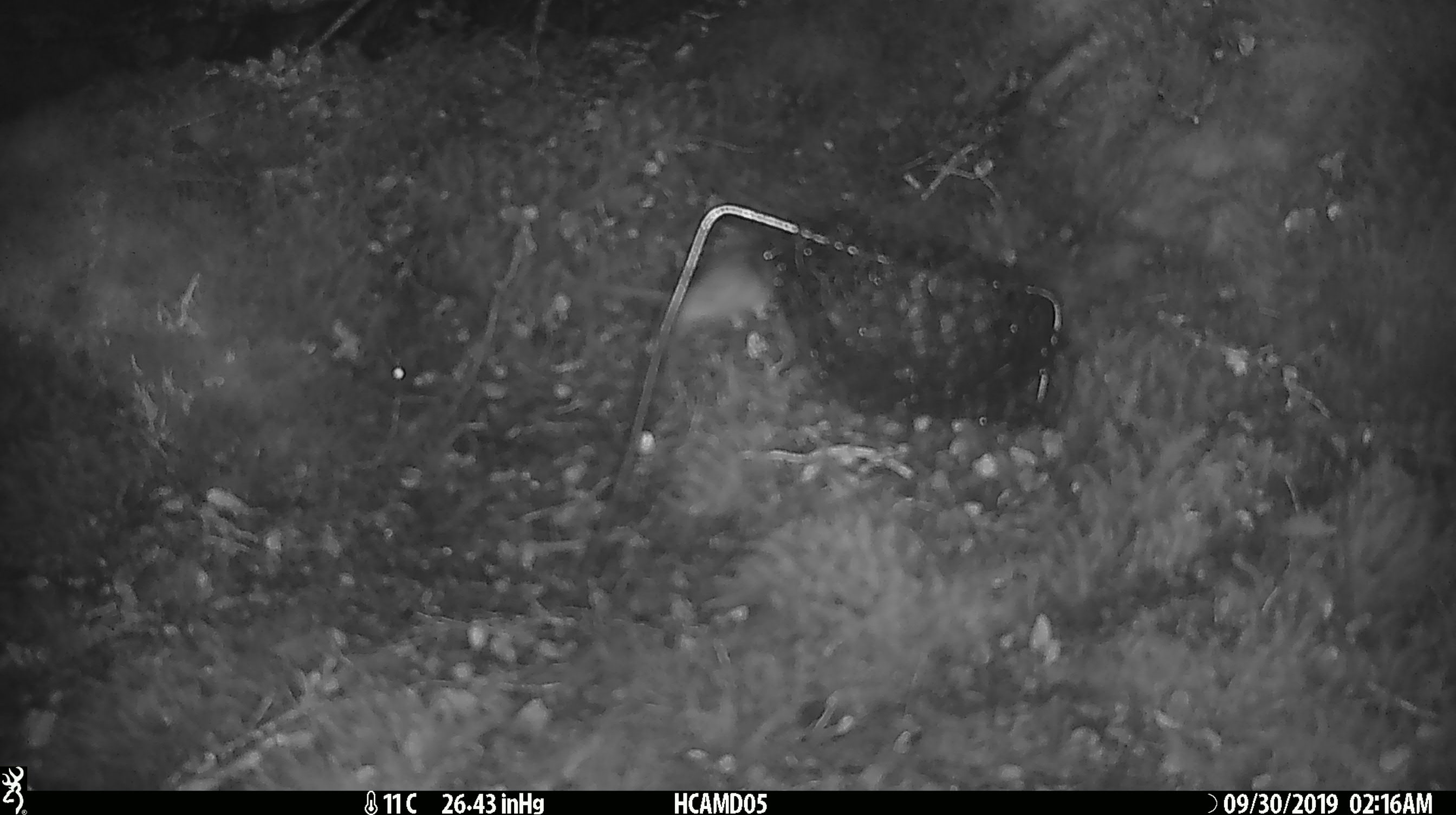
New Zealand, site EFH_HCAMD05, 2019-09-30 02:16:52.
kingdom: Animalia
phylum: Chordata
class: Mammalia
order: Rodentia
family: Muridae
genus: Mus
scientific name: Mus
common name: mouse